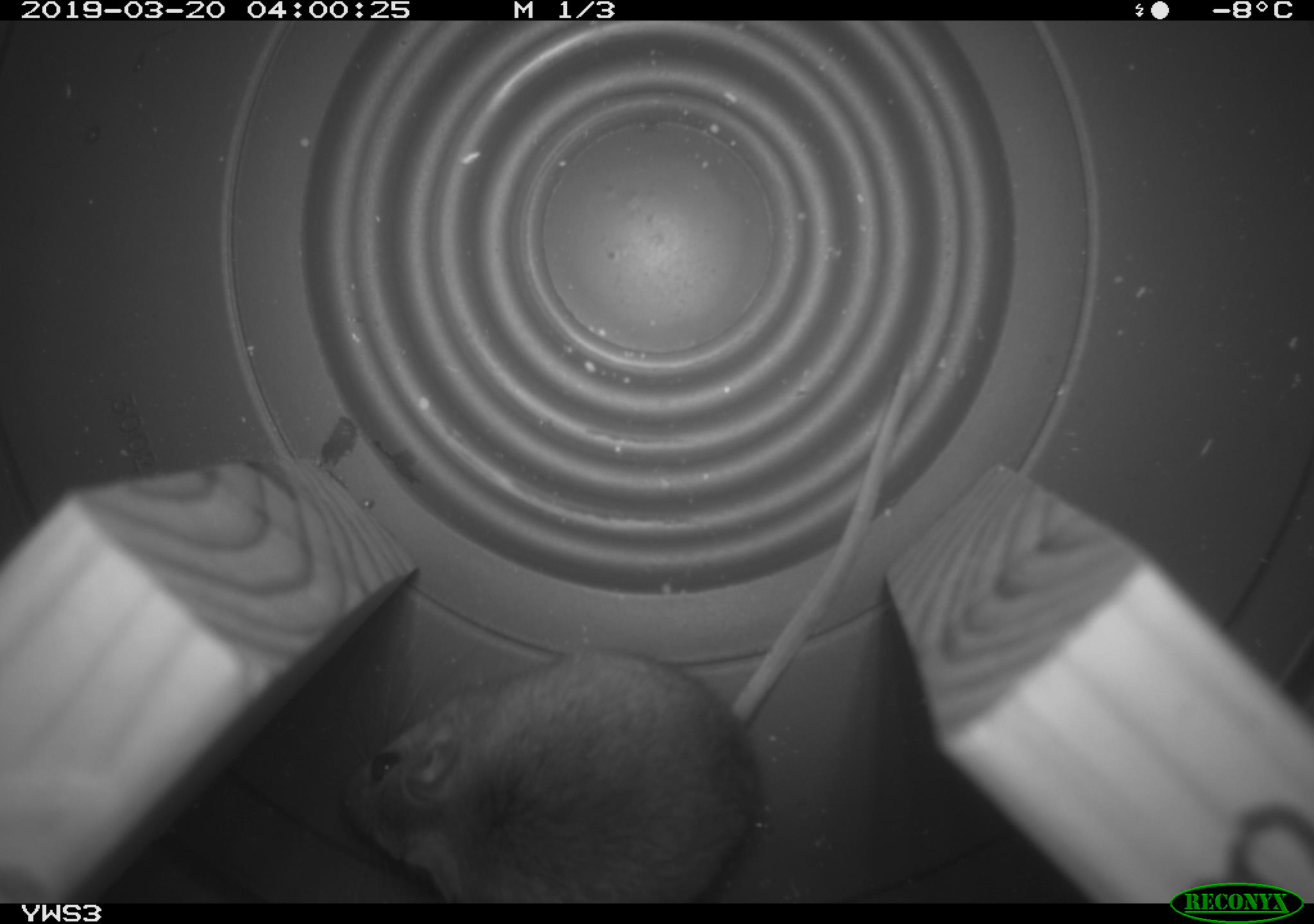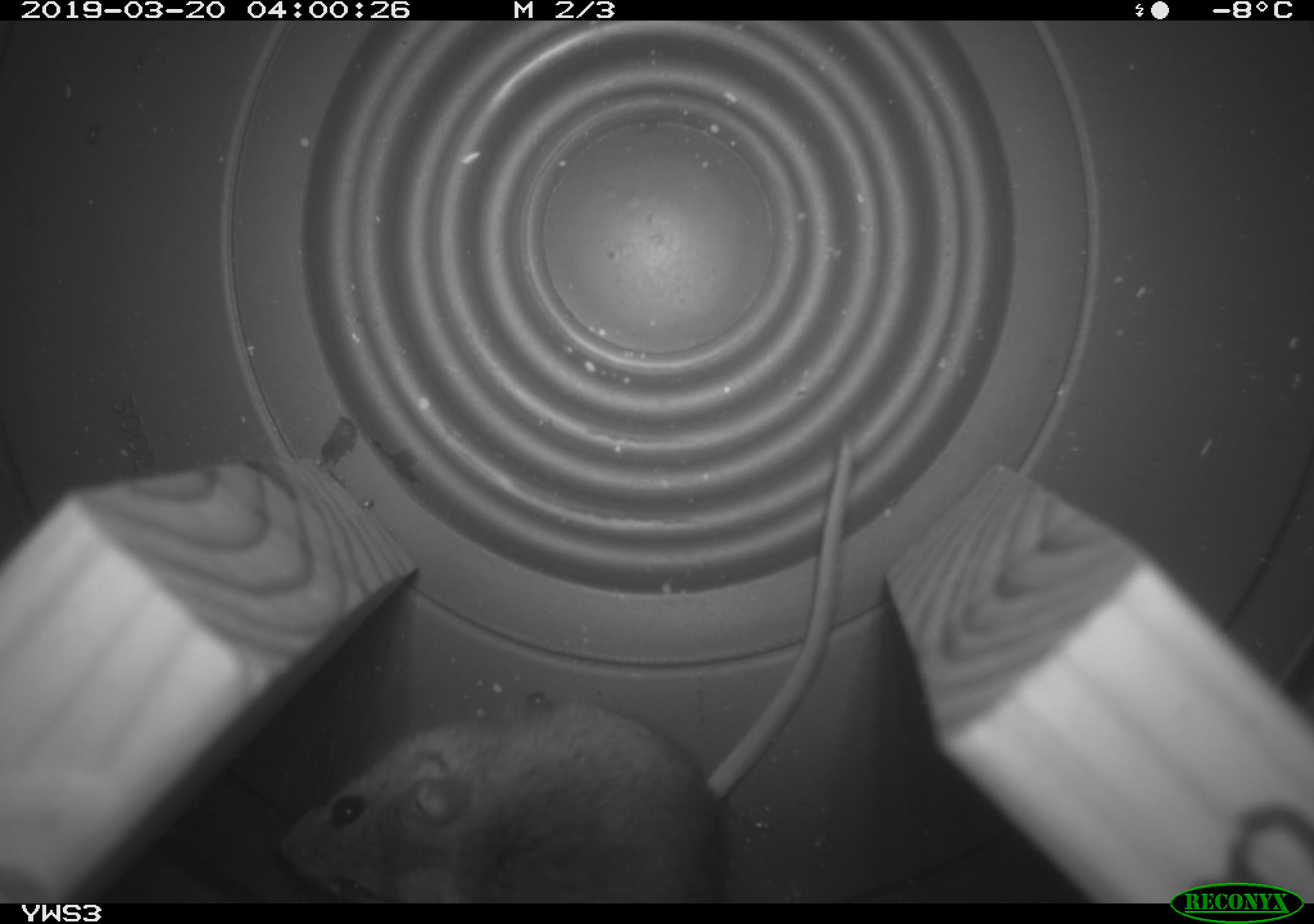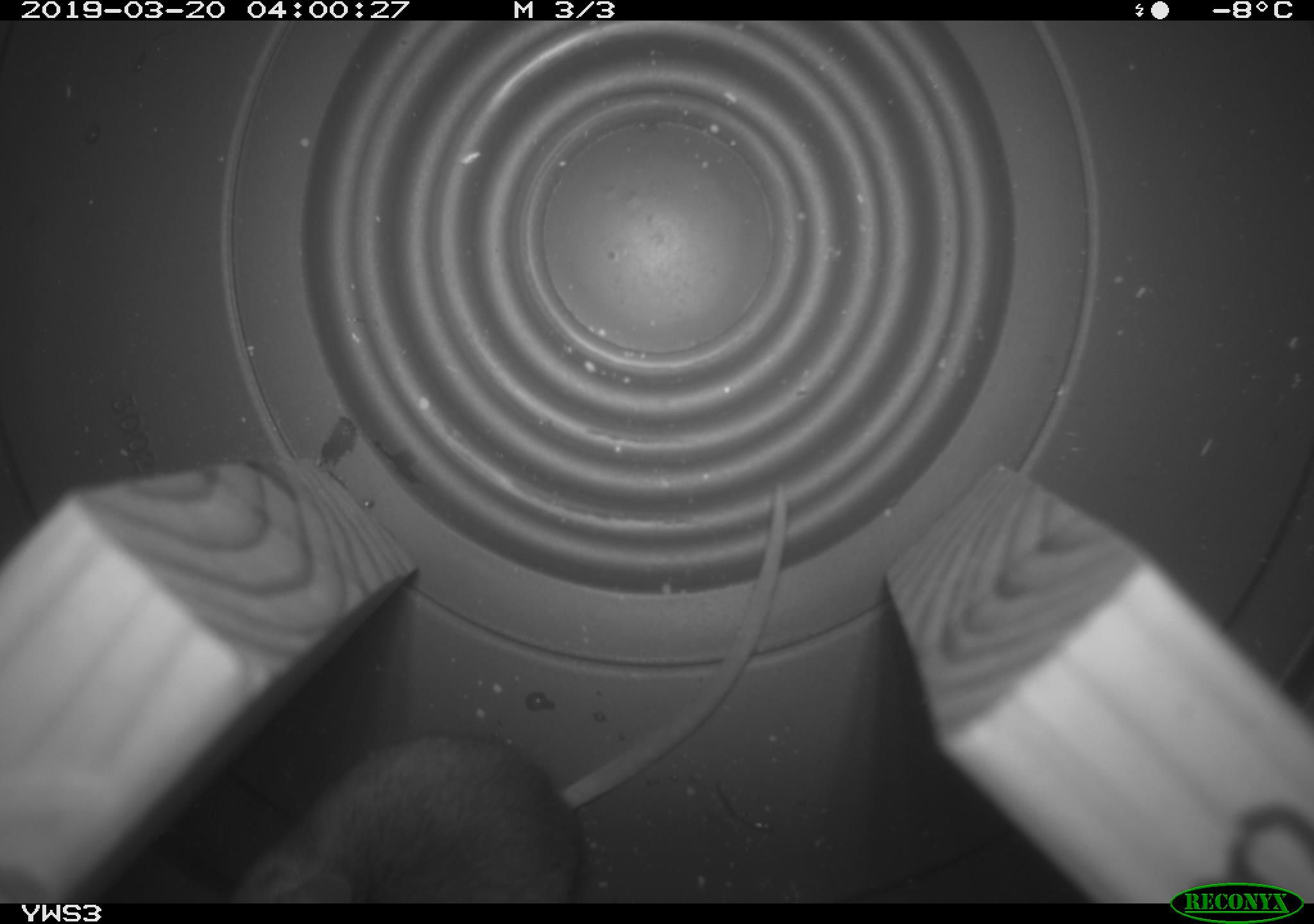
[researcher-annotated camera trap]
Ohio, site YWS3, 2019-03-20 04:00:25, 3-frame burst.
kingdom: Animalia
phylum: Chordata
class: Mammalia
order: Rodentia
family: Cricetidae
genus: Peromyscus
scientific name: Peromyscus leucopus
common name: white-footed mouse